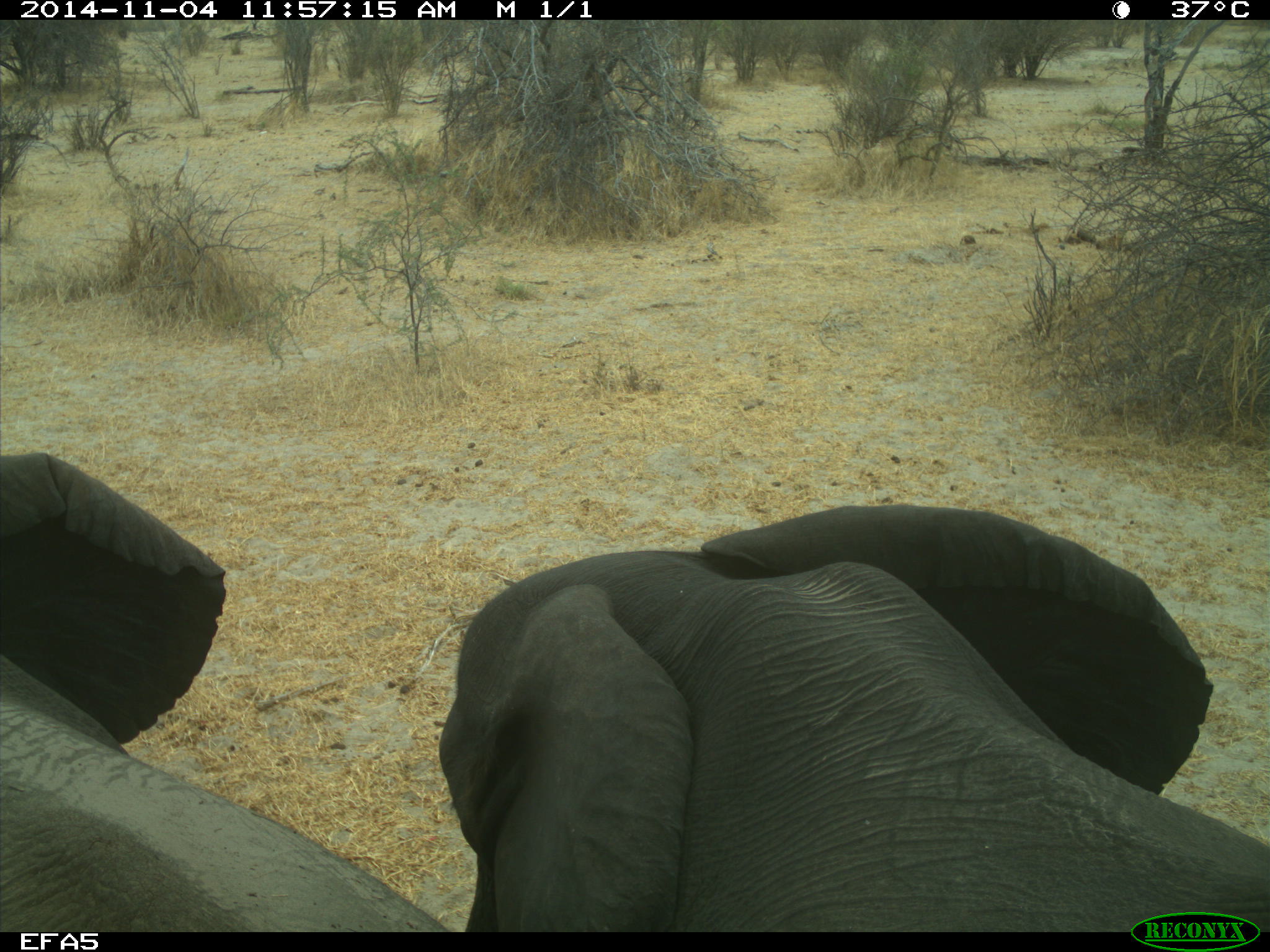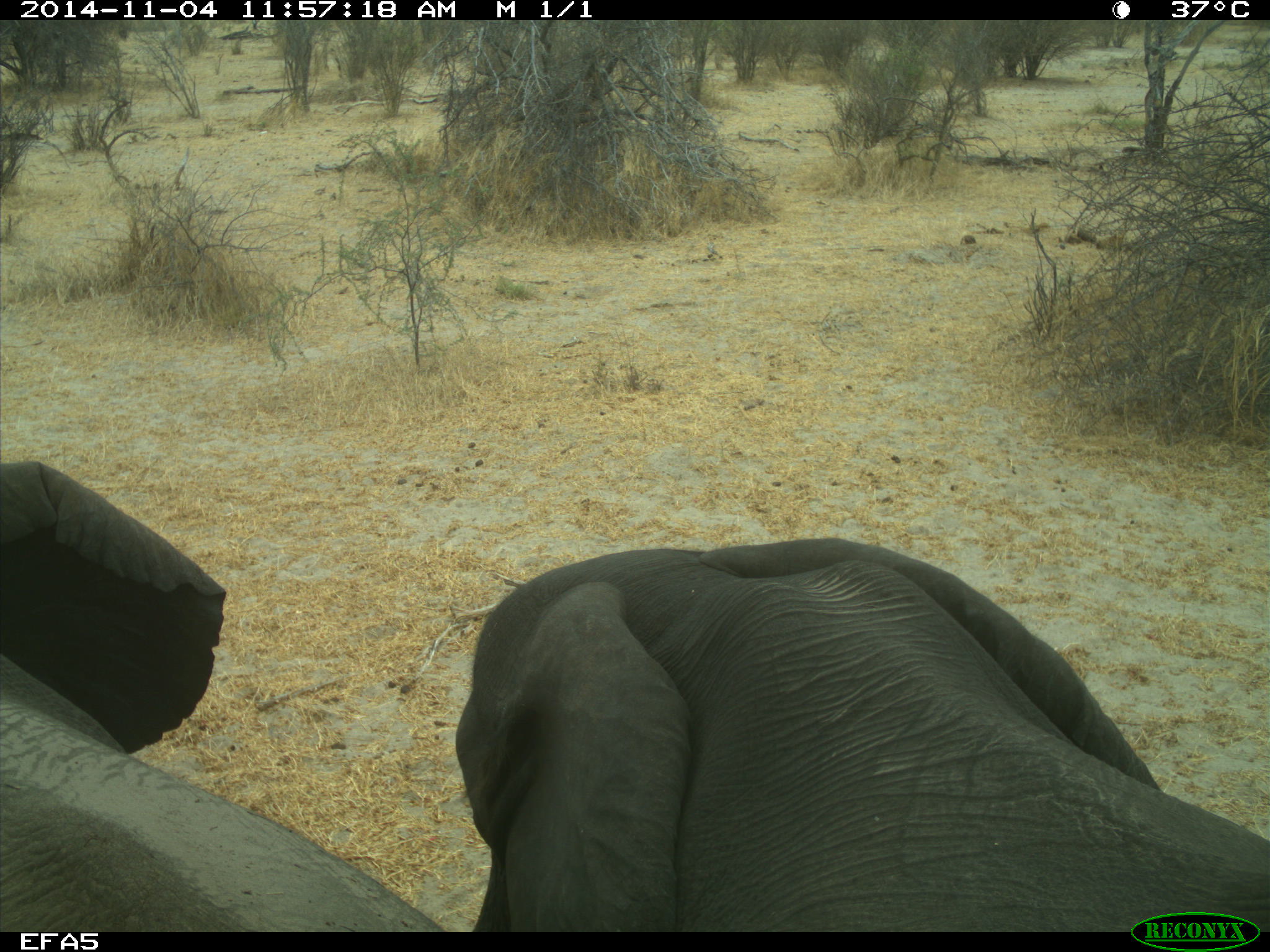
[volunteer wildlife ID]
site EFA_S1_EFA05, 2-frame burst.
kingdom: Animalia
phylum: Chordata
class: Mammalia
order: Proboscidea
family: Elephantidae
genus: Loxodonta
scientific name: Loxodonta africana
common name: african bush elephant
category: elephant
Elephant (african bush elephant) (Loxodonta africana), count 2. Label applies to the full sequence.